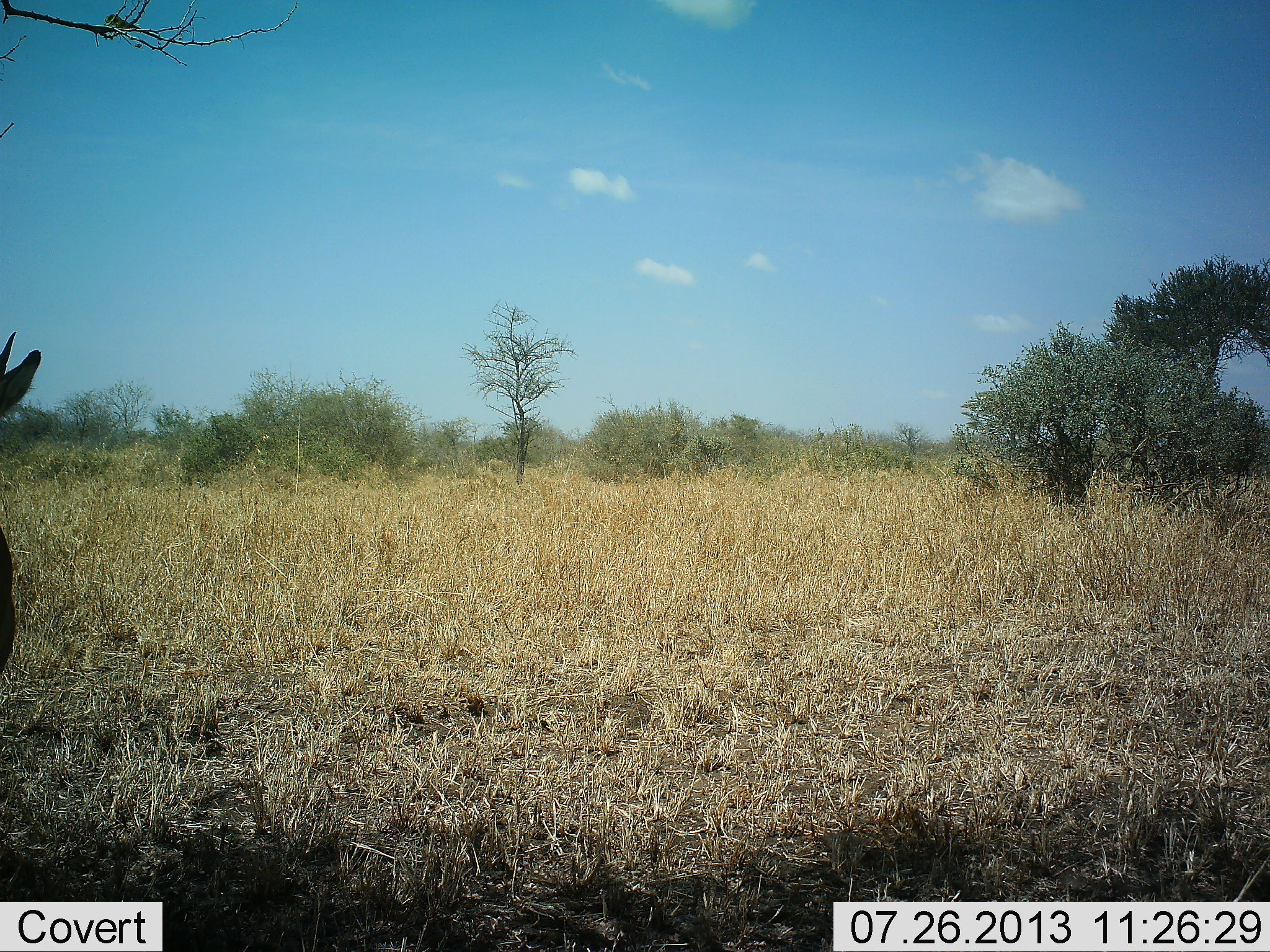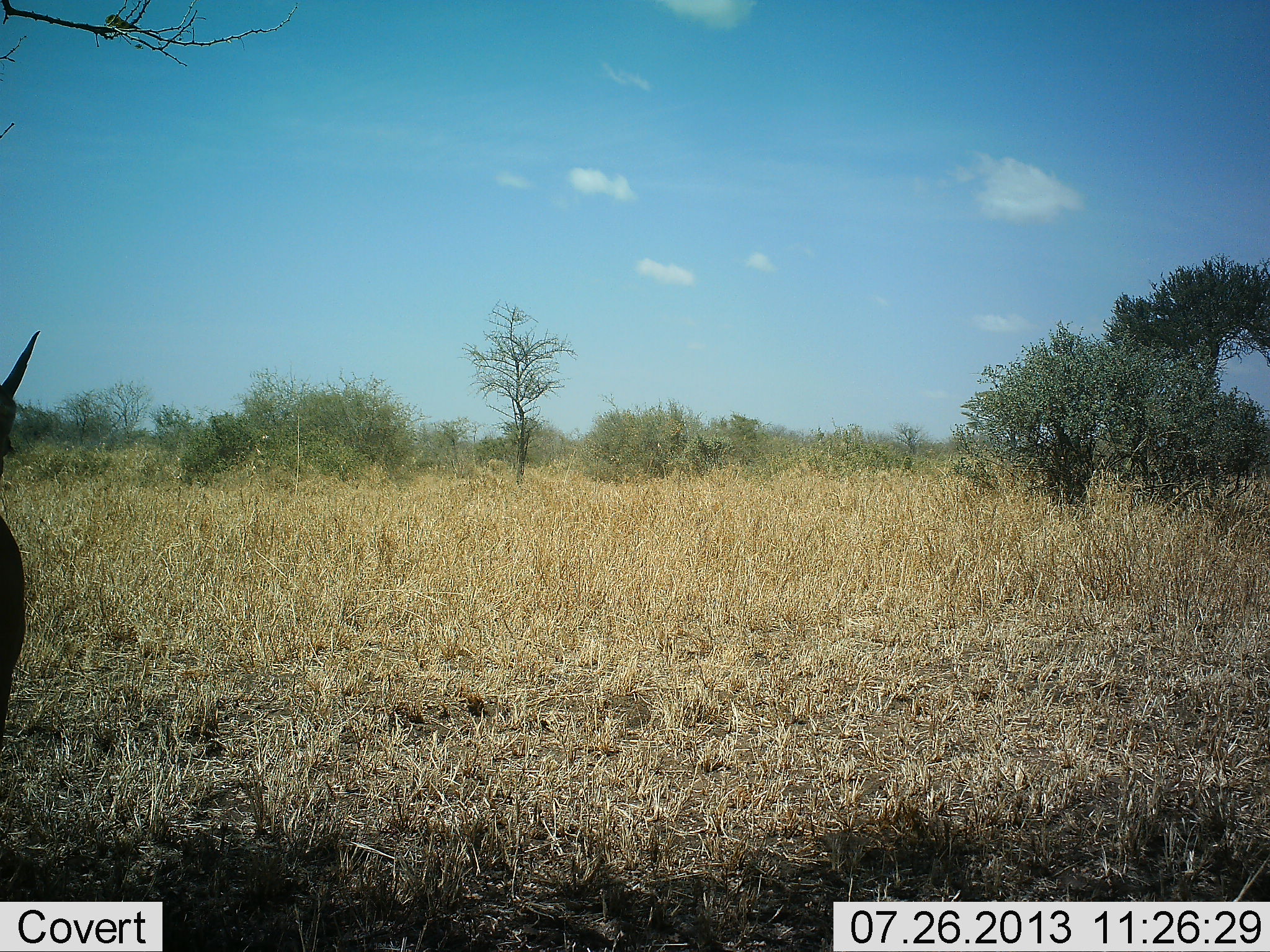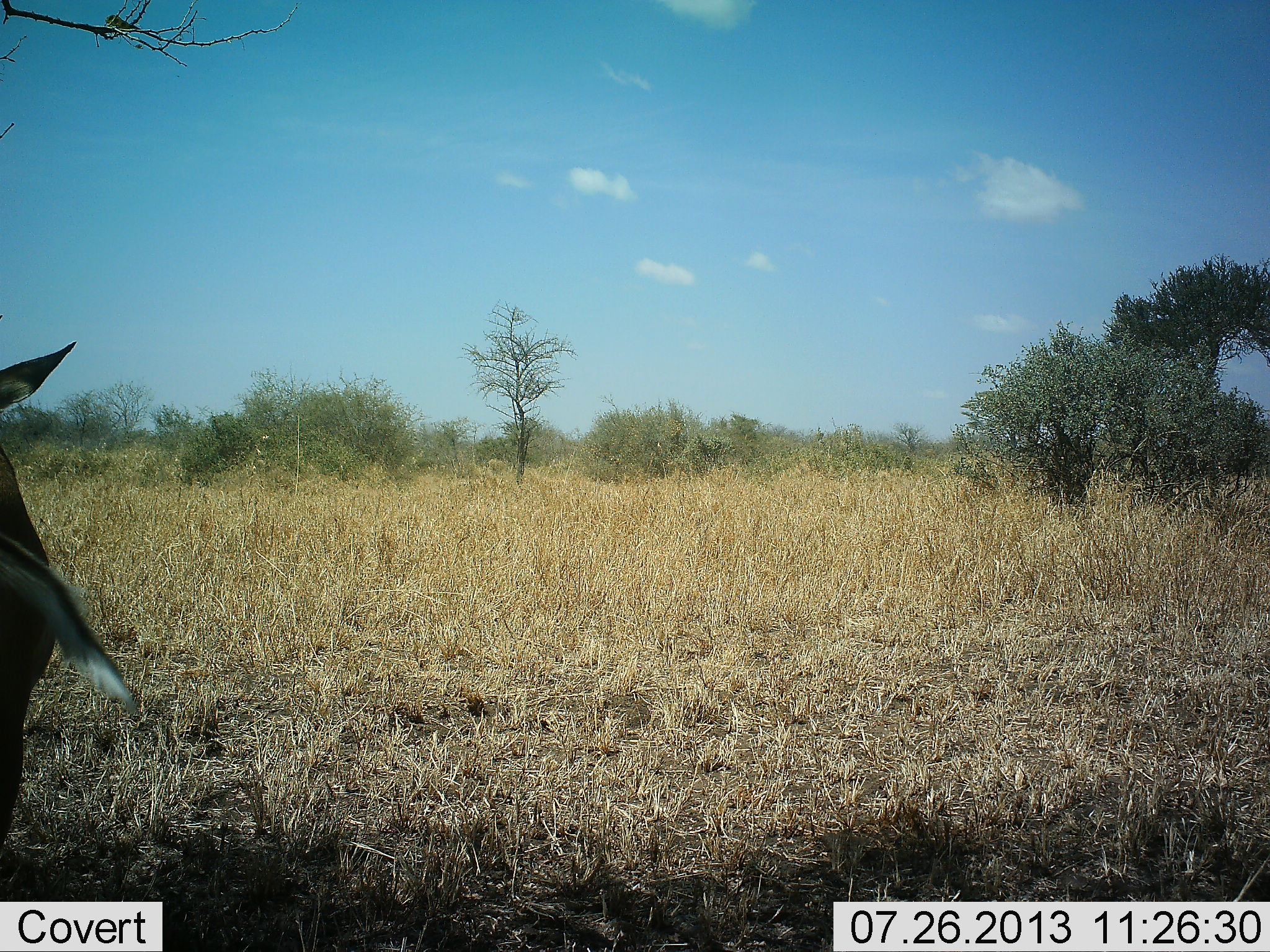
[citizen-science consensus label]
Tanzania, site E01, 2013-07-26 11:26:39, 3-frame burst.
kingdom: Animalia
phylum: Chordata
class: Mammalia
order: Artiodactyla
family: Bovidae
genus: Eudorcas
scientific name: Eudorcas thomsonii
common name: thomson's gazelle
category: gazellethomsons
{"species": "gazellethomsons (thomson's gazelle) (Eudorcas thomsonii)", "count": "1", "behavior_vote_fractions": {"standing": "100%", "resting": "0%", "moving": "0%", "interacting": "0%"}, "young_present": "0%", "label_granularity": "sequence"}